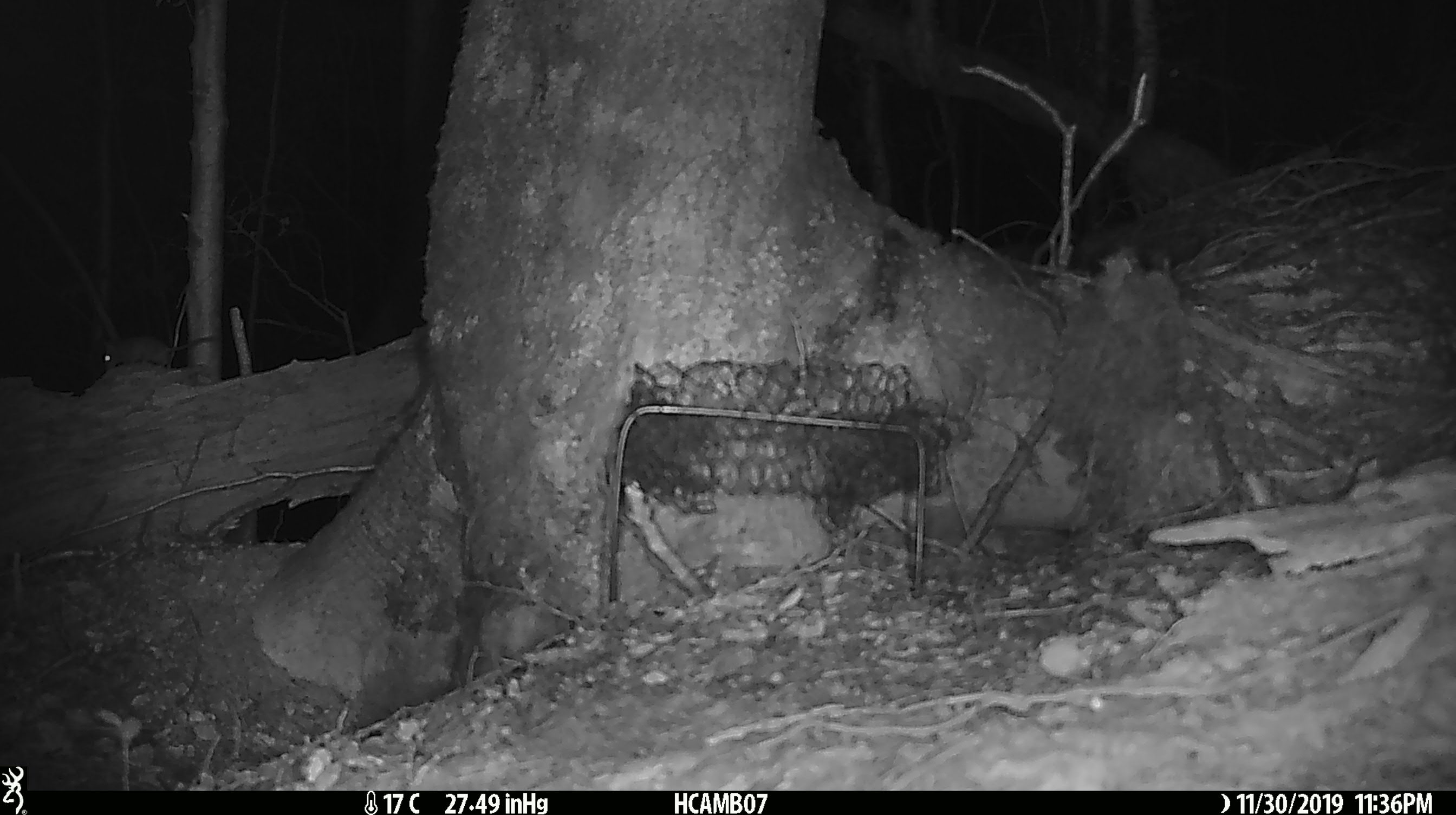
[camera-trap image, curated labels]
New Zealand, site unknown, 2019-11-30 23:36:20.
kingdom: Animalia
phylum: Chordata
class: Mammalia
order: Rodentia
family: Muridae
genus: Mus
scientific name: Mus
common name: mouse